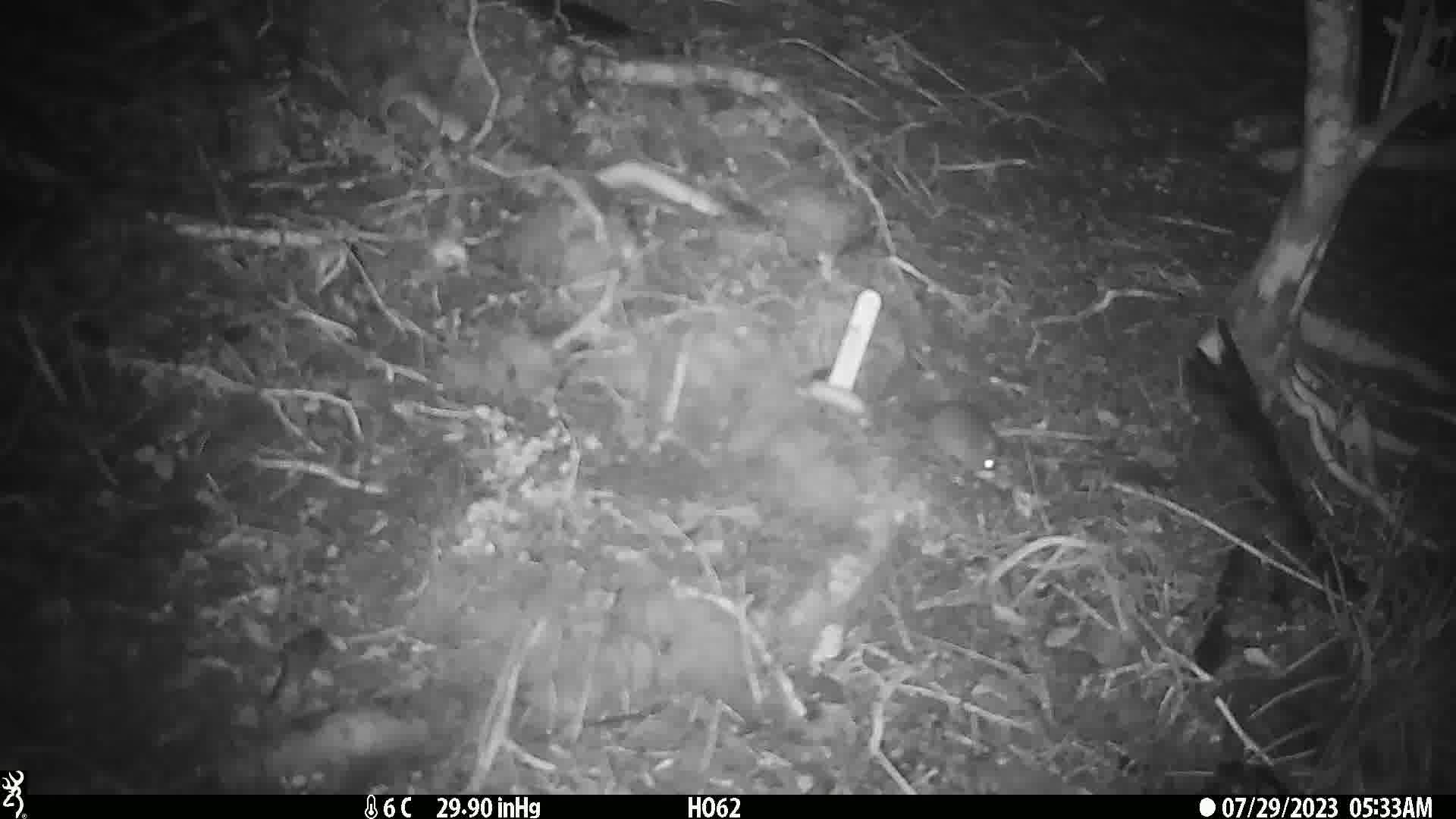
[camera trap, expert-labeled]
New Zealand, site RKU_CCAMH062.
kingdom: Animalia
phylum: Chordata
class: Mammalia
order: Rodentia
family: Muridae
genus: Rattus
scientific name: Rattus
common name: rat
Rat (Rattus).